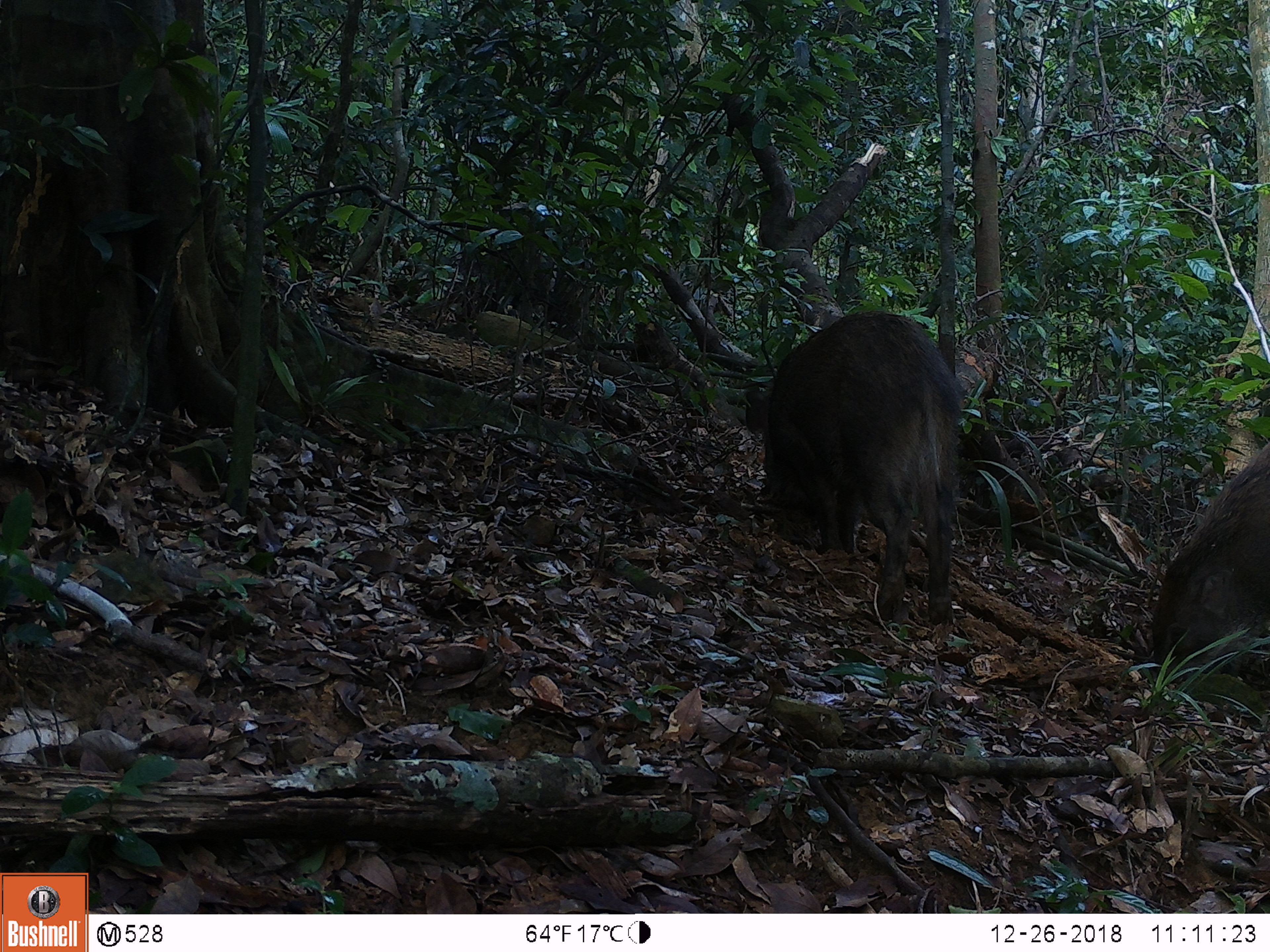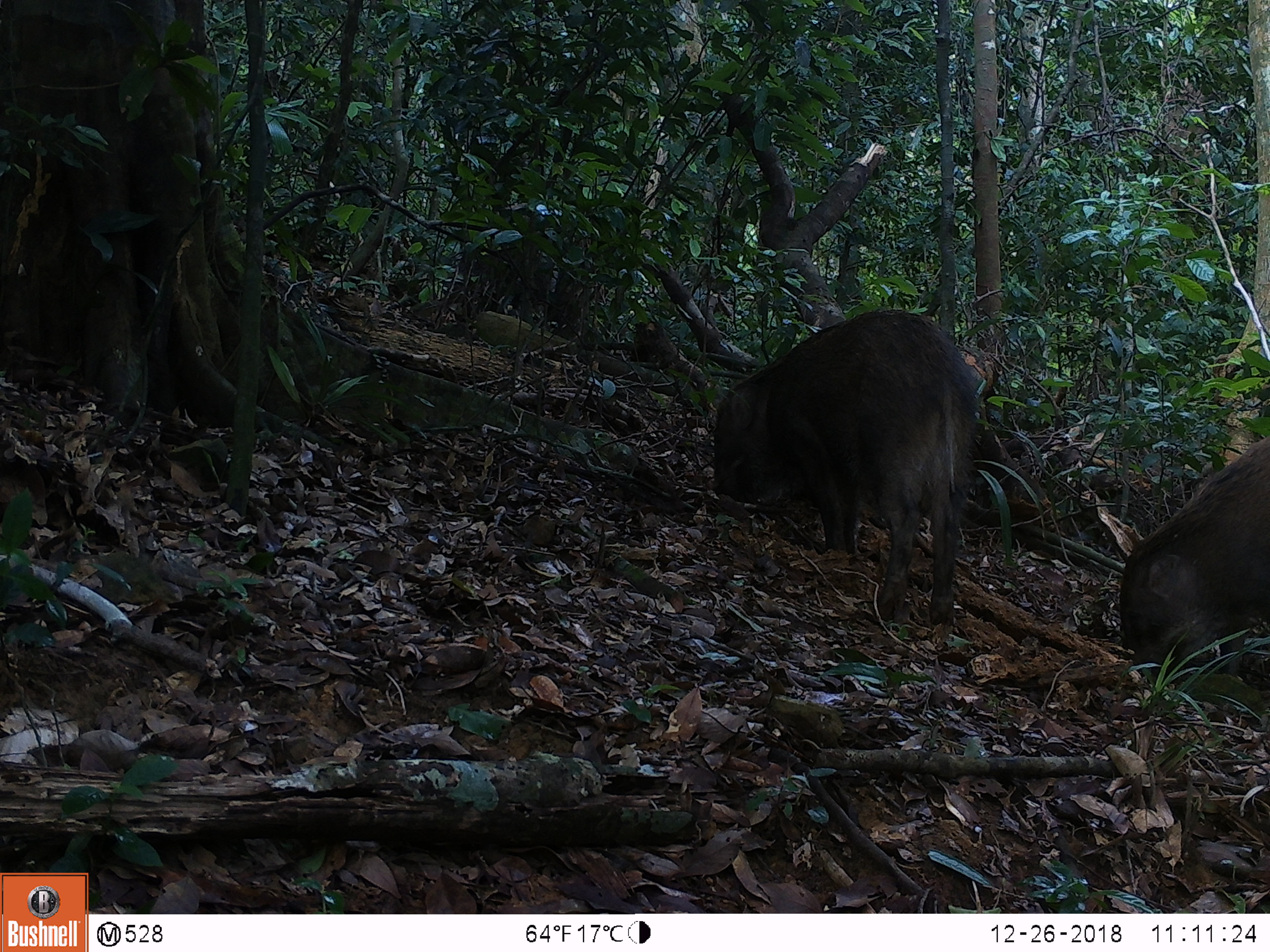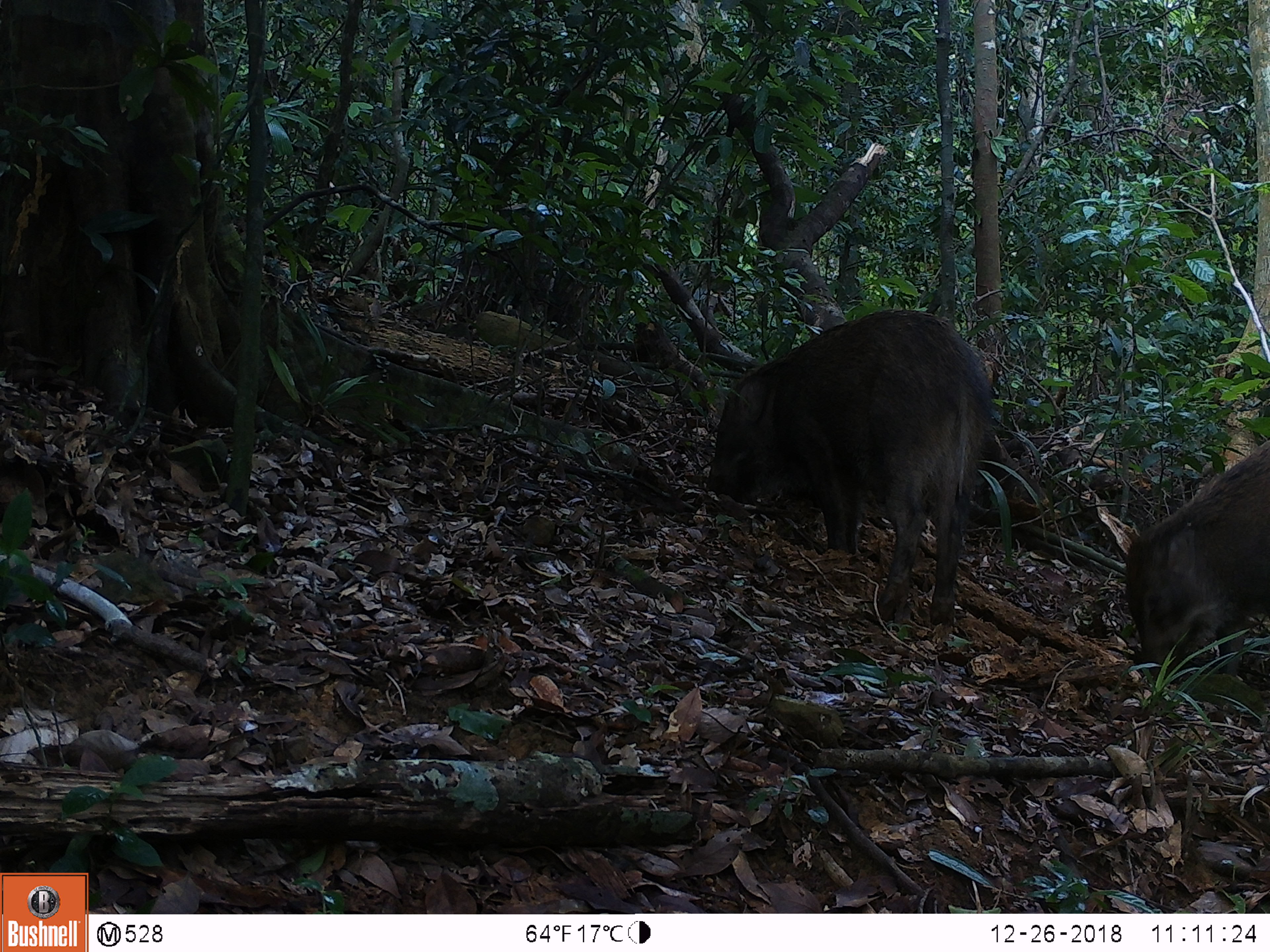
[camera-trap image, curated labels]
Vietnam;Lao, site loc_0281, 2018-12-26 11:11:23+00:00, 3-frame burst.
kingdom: Animalia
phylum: Chordata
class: Mammalia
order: Artiodactyla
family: Suidae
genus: Sus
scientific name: Sus scrofa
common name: eurasian wild pig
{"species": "eurasian wild pig (Sus scrofa)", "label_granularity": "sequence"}